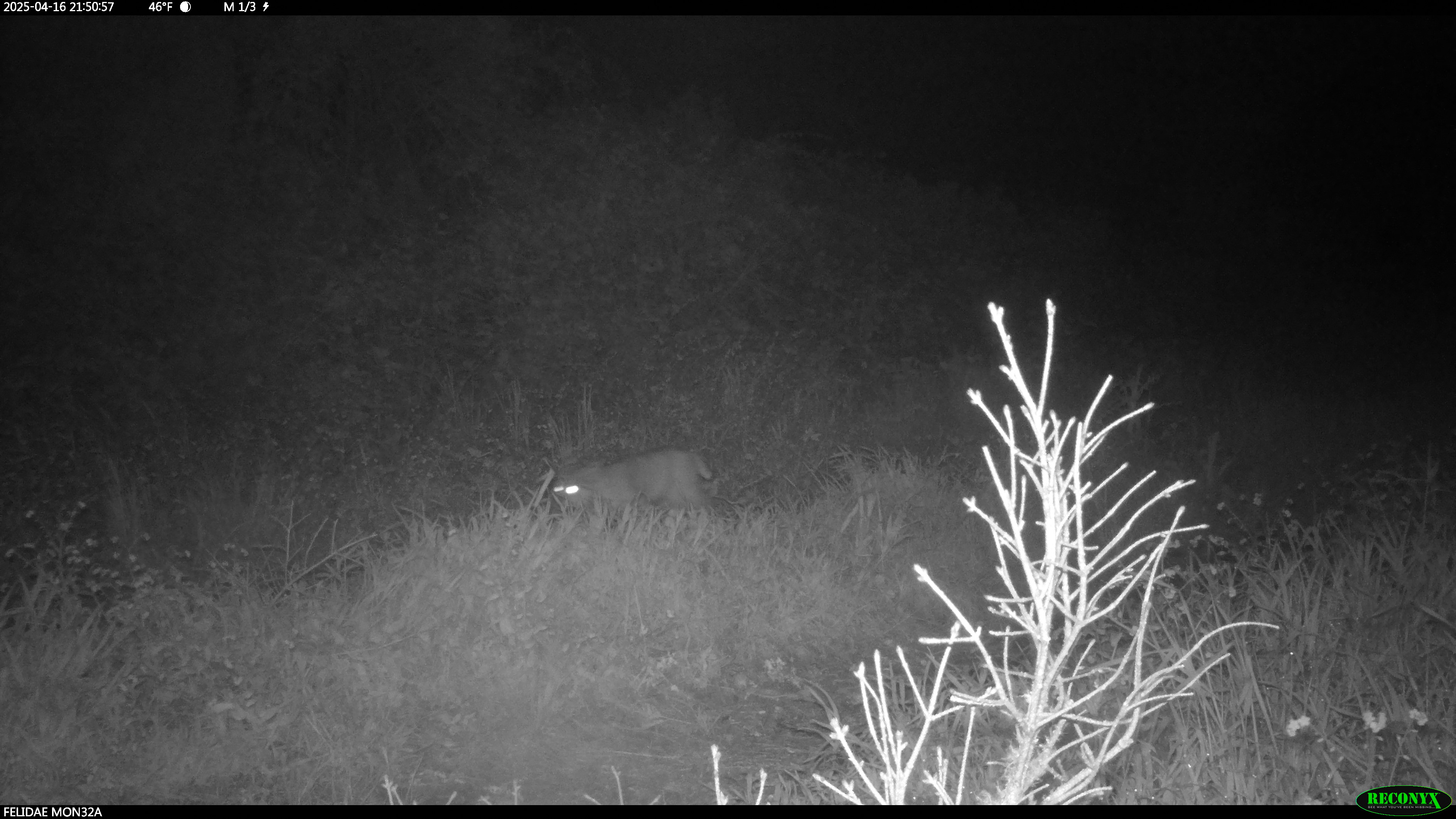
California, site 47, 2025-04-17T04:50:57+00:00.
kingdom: Animalia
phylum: Chordata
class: Mammalia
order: Carnivora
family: Felidae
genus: Lynx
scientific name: Lynx rufus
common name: bobcat